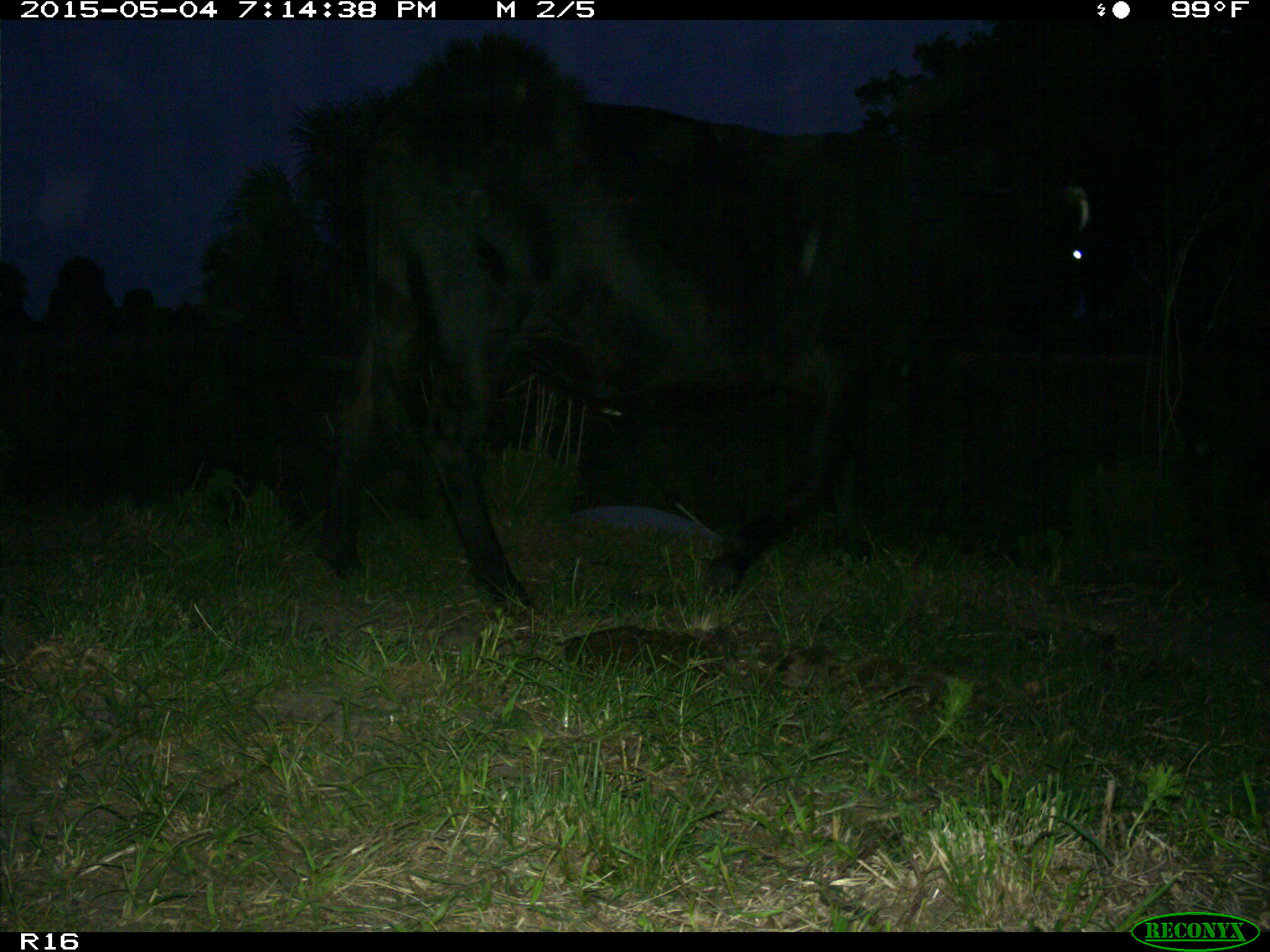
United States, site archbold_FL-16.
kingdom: Animalia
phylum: Chordata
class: Mammalia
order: Artiodactyla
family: Bovidae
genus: Bos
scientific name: Bos taurus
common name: domestic cow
Bos taurus (domestic cow).